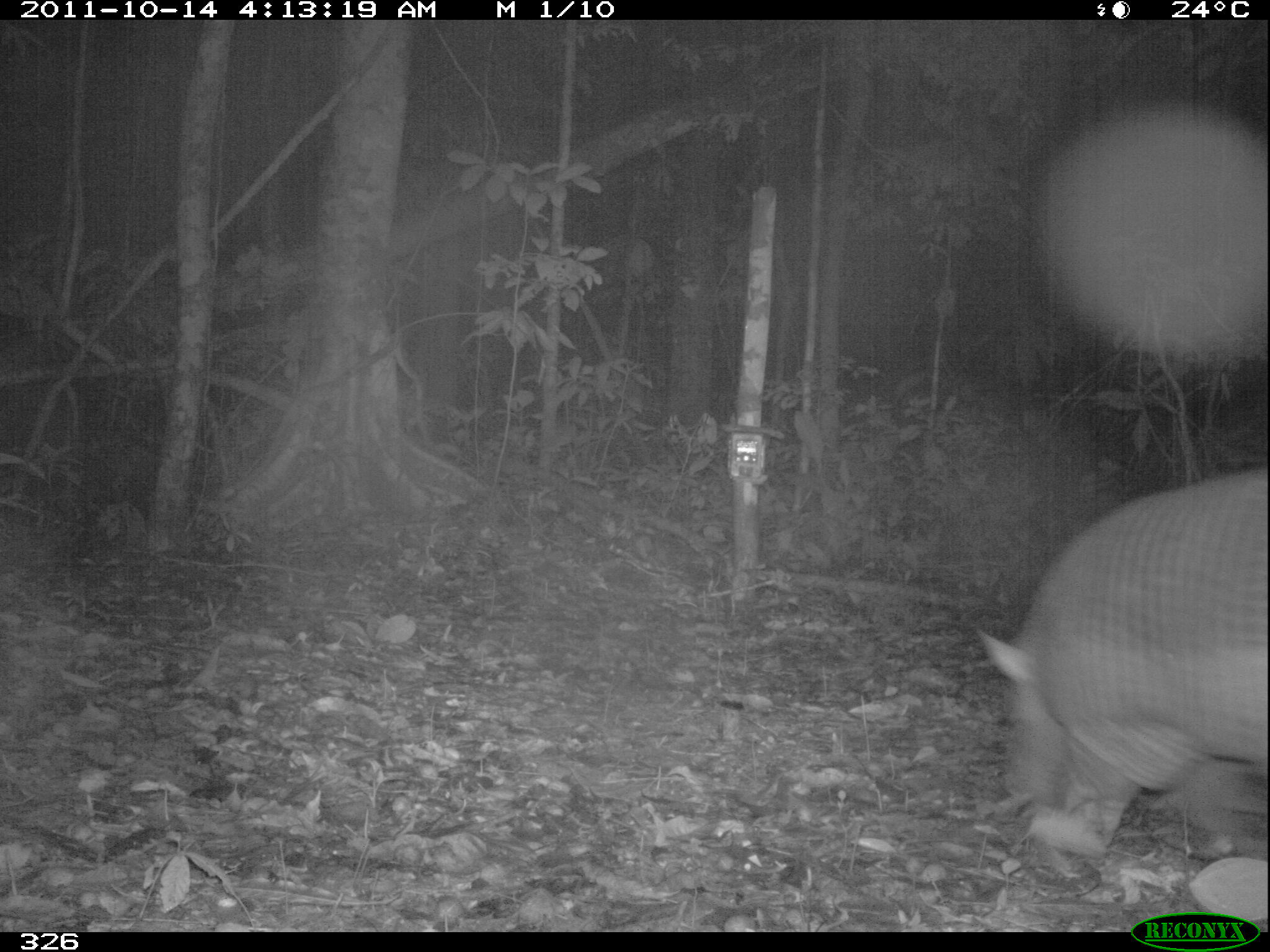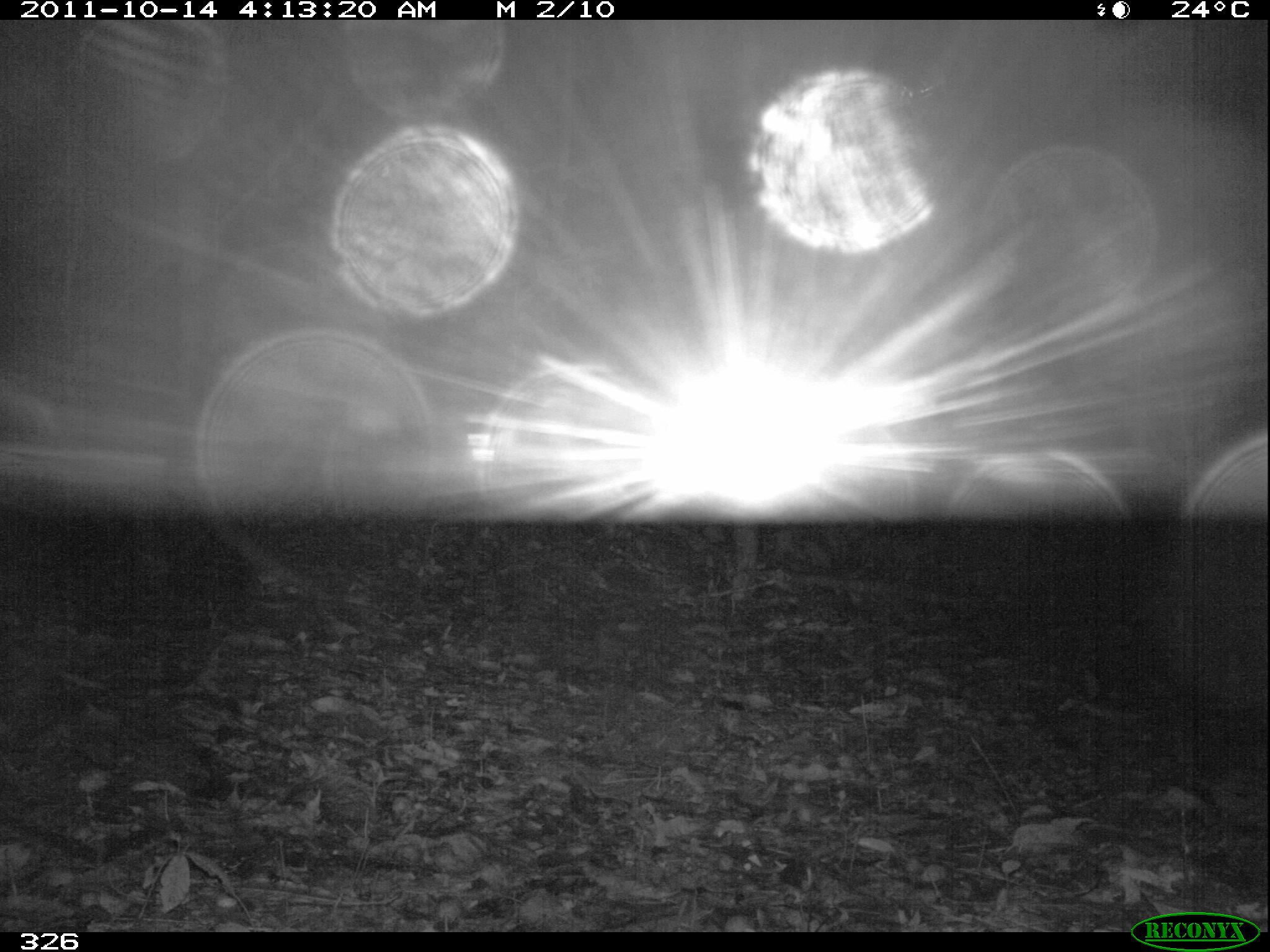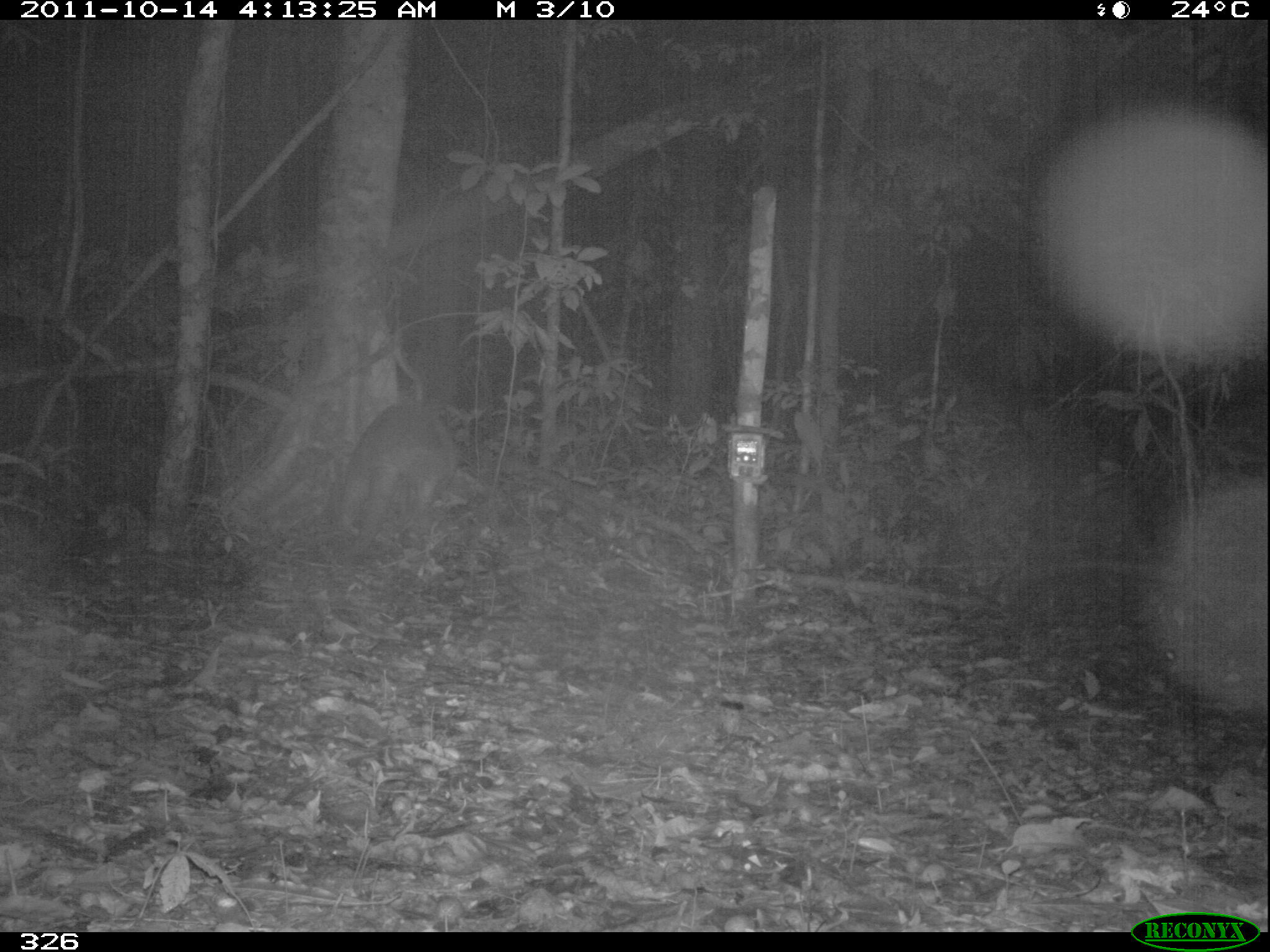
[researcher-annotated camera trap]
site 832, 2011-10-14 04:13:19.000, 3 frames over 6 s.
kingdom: Animalia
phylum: Chordata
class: Mammalia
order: Cingulata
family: Chlamyphoridae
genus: Priodontes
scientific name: Priodontes maximus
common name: giant armadillo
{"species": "Priodontes maximus (giant armadillo)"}